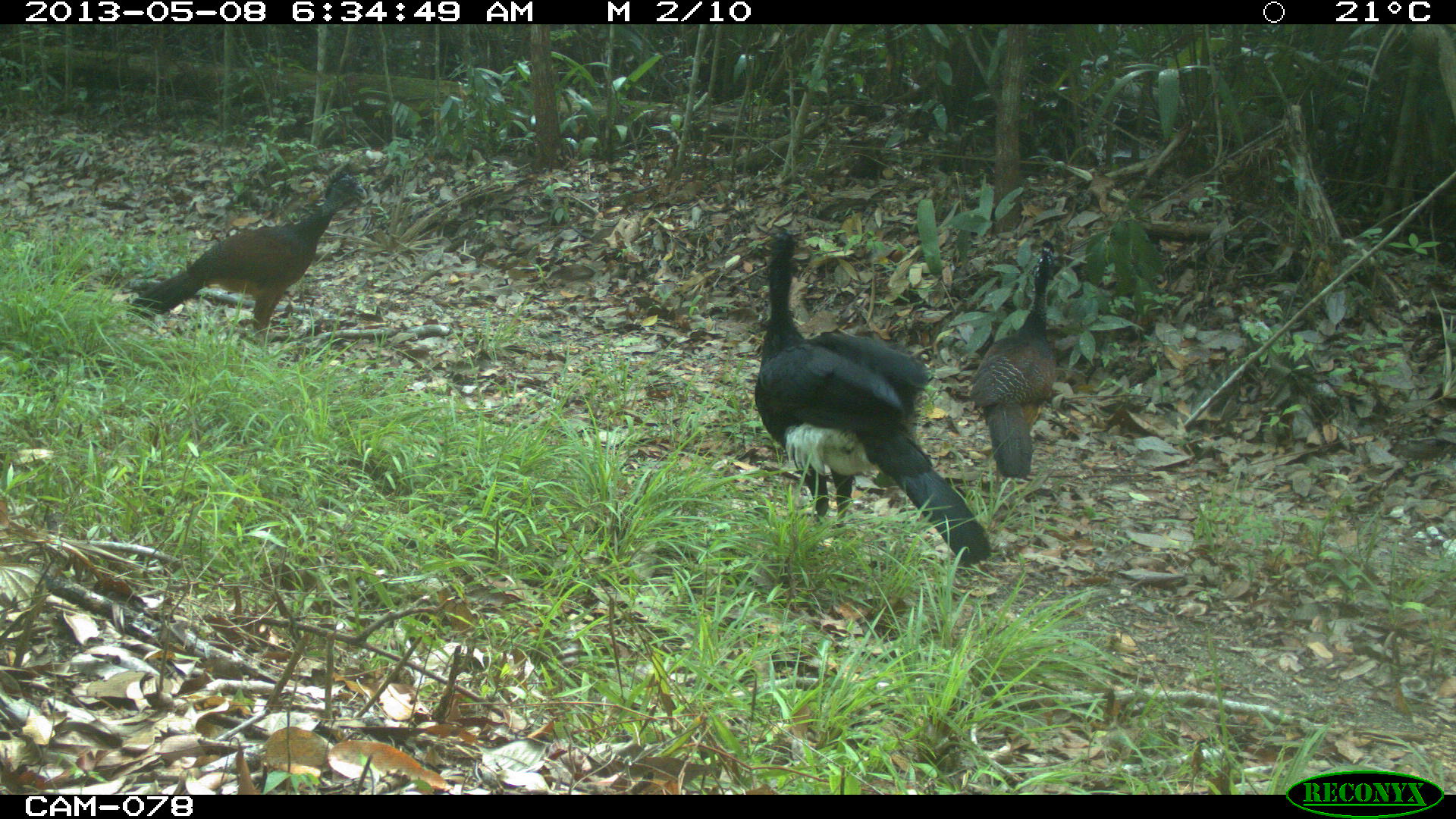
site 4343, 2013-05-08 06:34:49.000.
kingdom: Animalia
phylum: Chordata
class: Aves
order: Galliformes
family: Cracidae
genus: Crax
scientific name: Crax rubra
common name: great curassow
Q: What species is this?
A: Crax rubra (great curassow).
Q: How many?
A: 3.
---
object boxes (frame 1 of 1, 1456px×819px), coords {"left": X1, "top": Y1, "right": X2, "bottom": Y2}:
crax rubra: {"left": 750, "top": 227, "right": 993, "bottom": 565}; {"left": 126, "top": 163, "right": 367, "bottom": 346}; {"left": 969, "top": 237, "right": 1057, "bottom": 474}